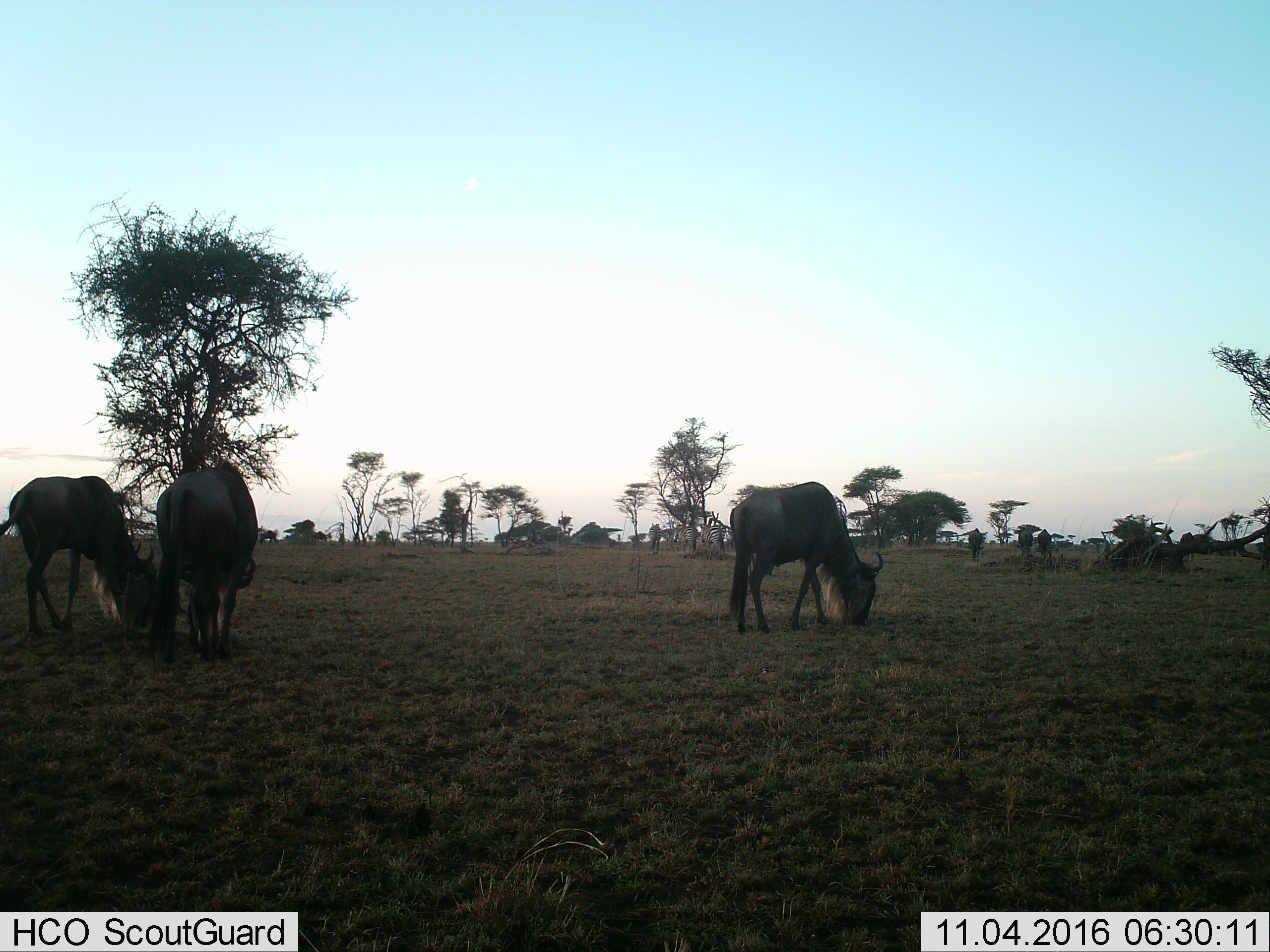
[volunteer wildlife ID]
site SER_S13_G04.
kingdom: Animalia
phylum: Chordata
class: Mammalia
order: Artiodactyla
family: Bovidae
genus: Connochaetes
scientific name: Connochaetes taurinus taurinus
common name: blue wildebeest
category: wildebeestblue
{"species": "wildebeestblue (blue wildebeest) (Connochaetes taurinus taurinus)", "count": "7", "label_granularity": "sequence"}